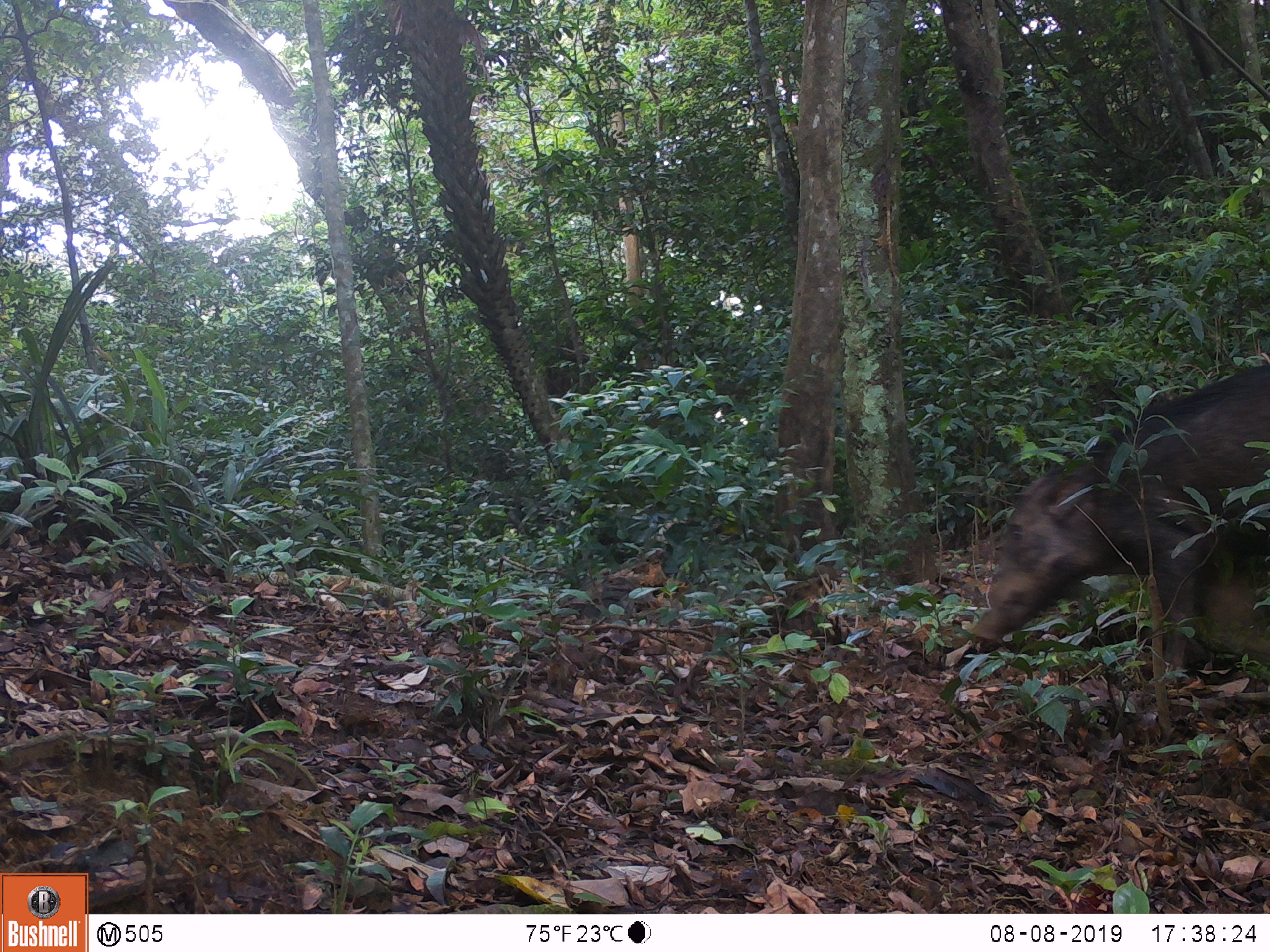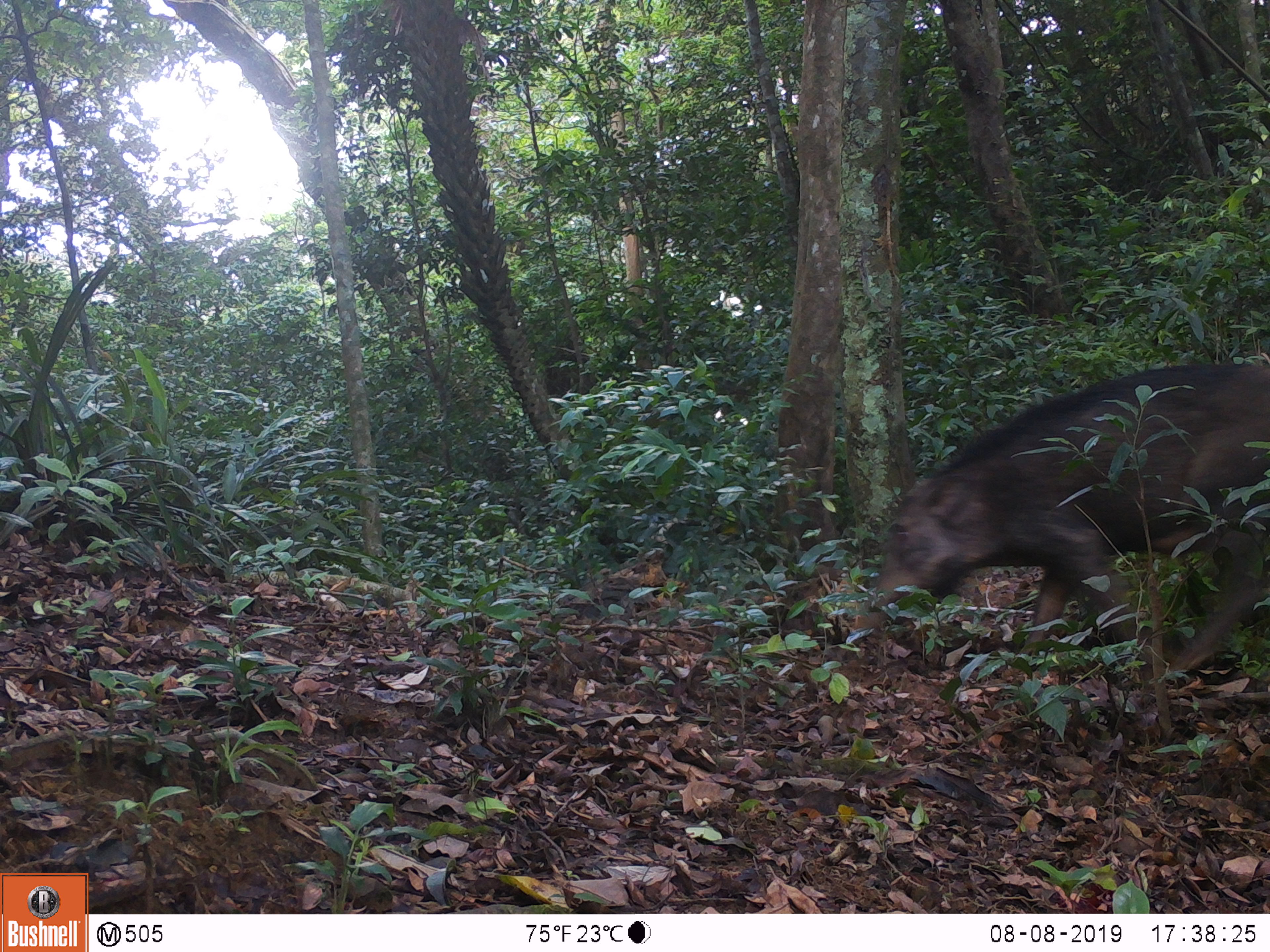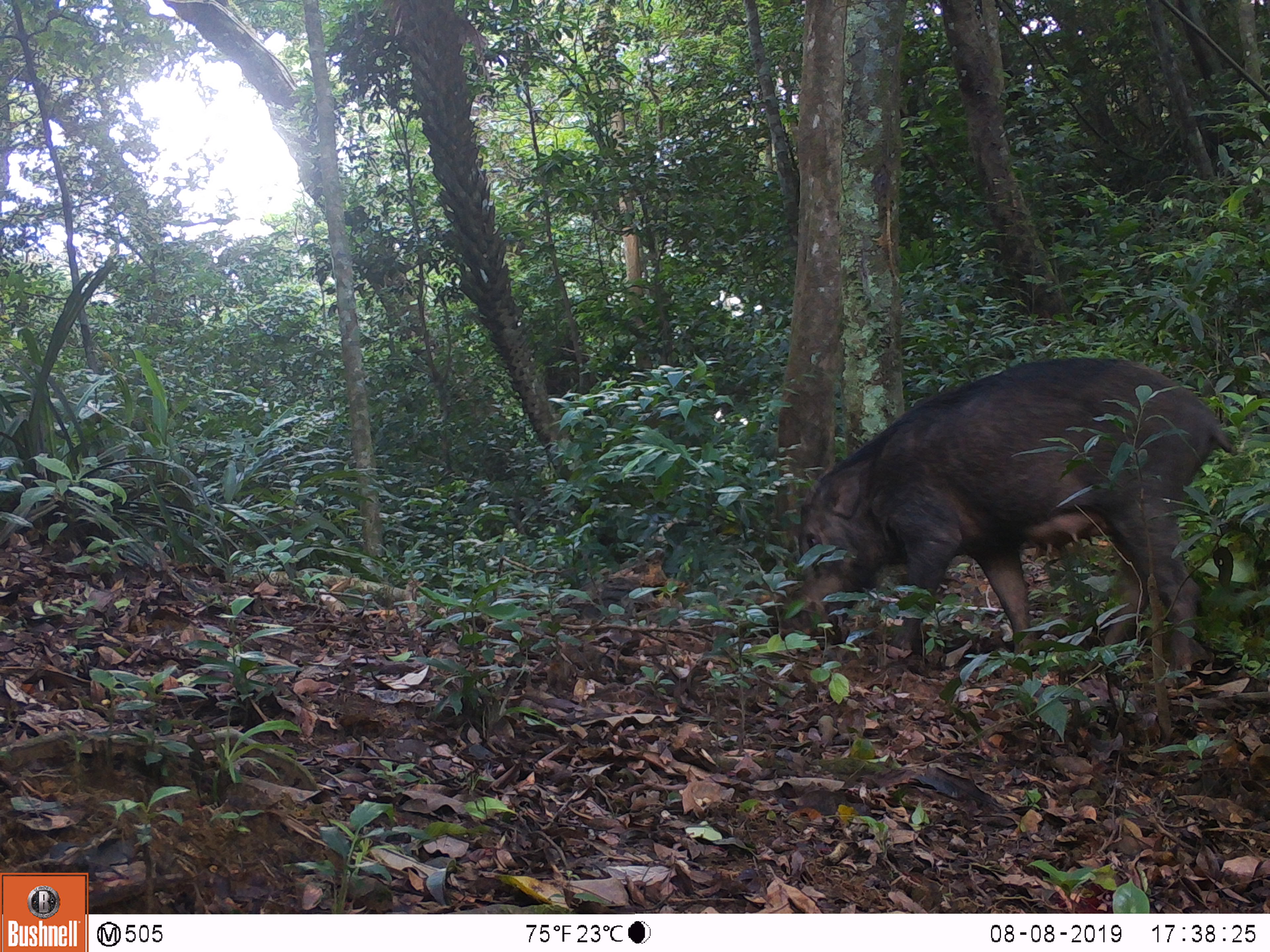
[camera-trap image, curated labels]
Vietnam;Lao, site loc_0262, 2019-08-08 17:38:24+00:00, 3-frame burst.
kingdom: Animalia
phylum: Chordata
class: Mammalia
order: Artiodactyla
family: Suidae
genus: Sus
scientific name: Sus scrofa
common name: eurasian wild pig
Eurasian wild pig (Sus scrofa). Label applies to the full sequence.